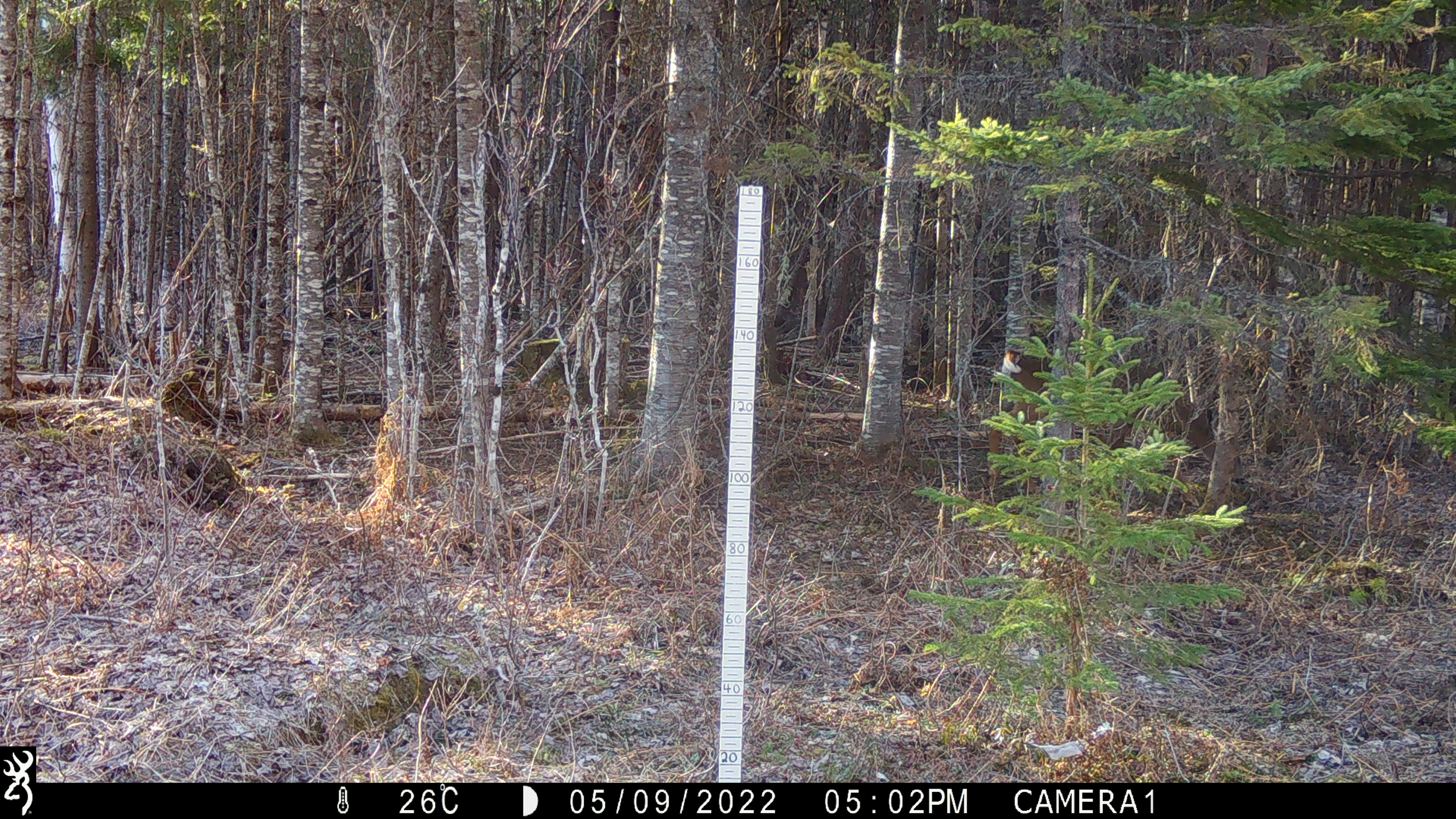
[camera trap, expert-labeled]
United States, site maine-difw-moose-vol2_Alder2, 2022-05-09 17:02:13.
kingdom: Animalia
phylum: Chordata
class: Mammalia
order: Artiodactyla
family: Cervidae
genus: Odocoileus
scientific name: Odocoileus virginianus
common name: white-tailed deer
White-tailed deer (Odocoileus virginianus).